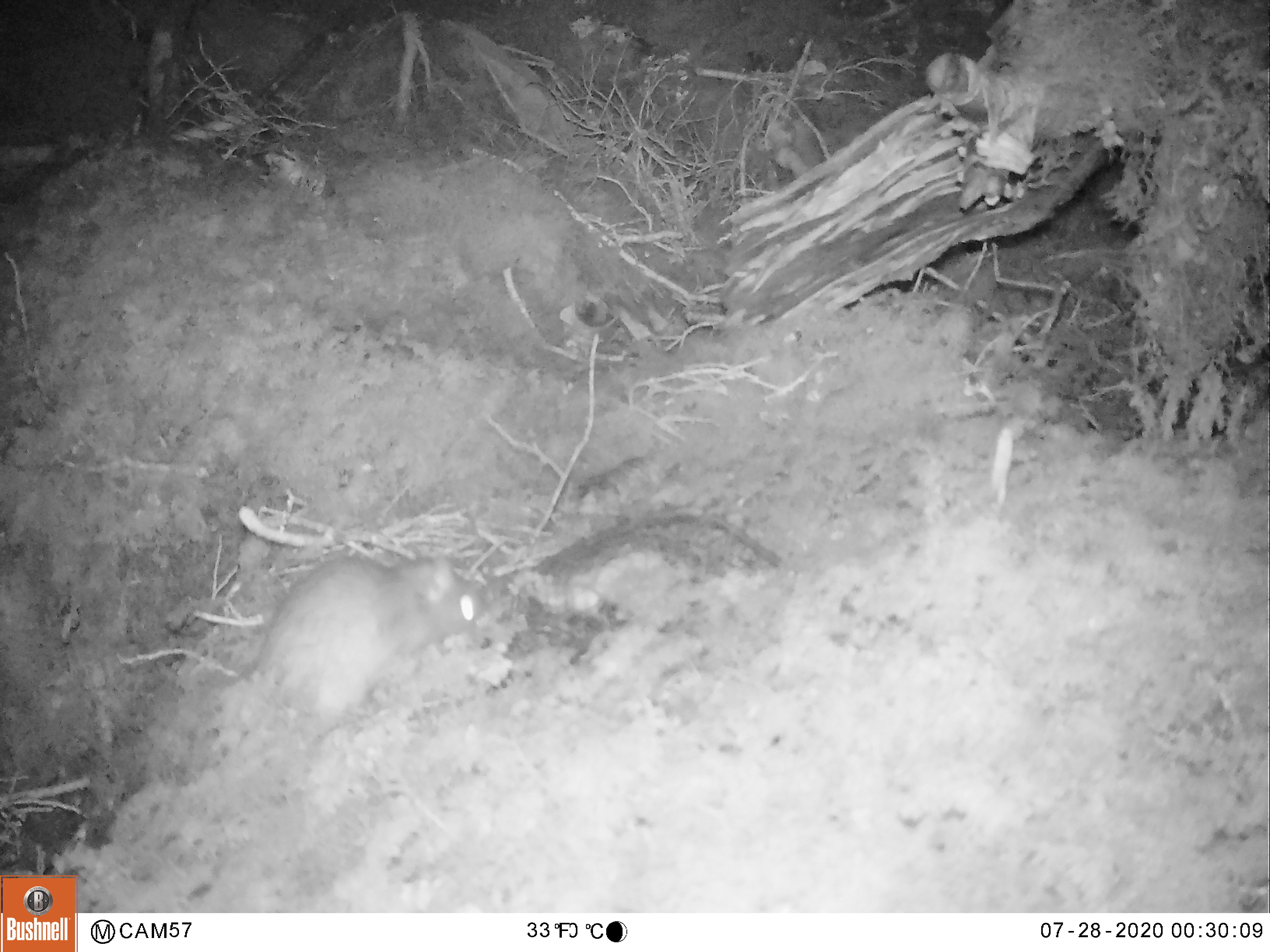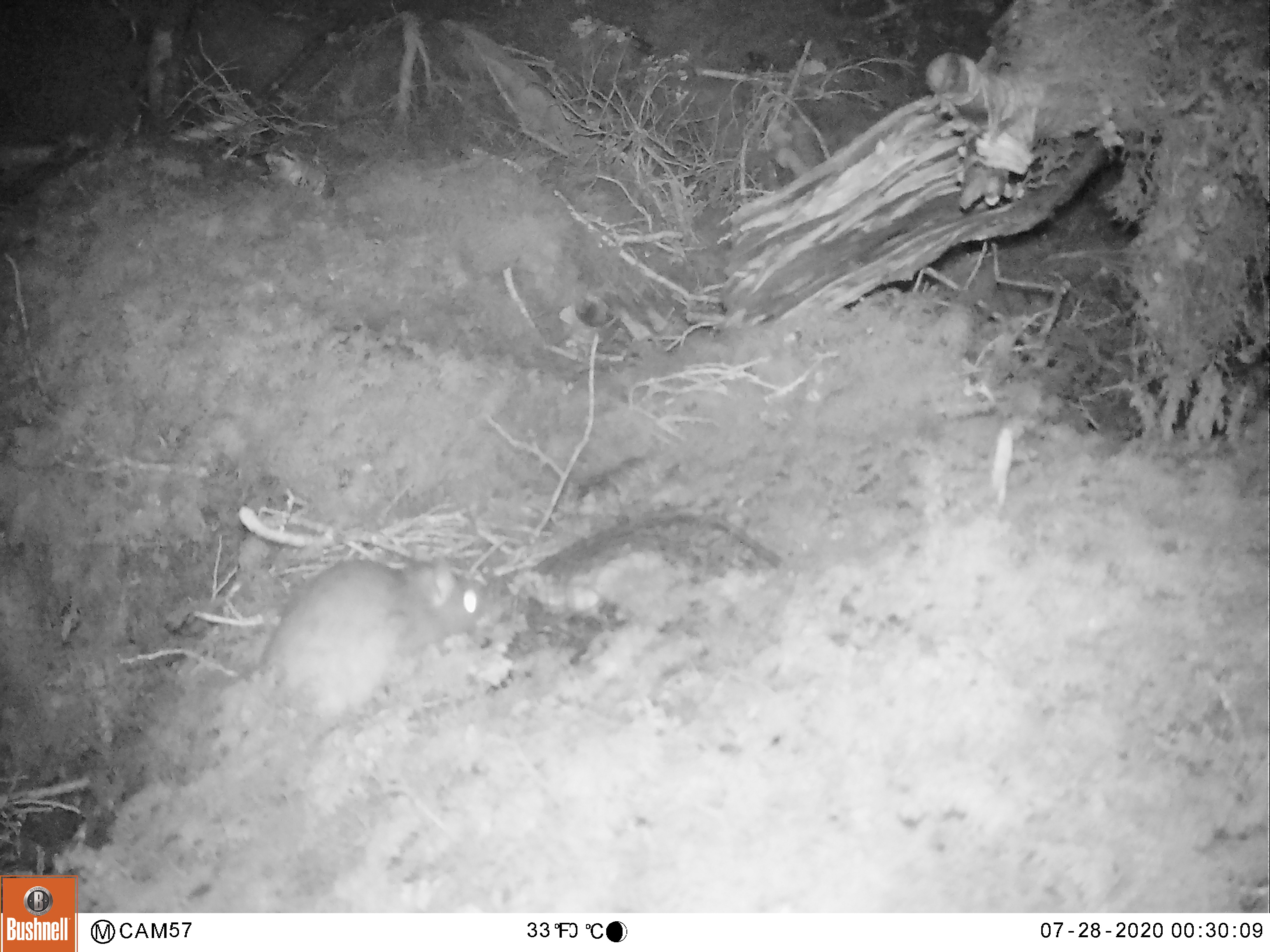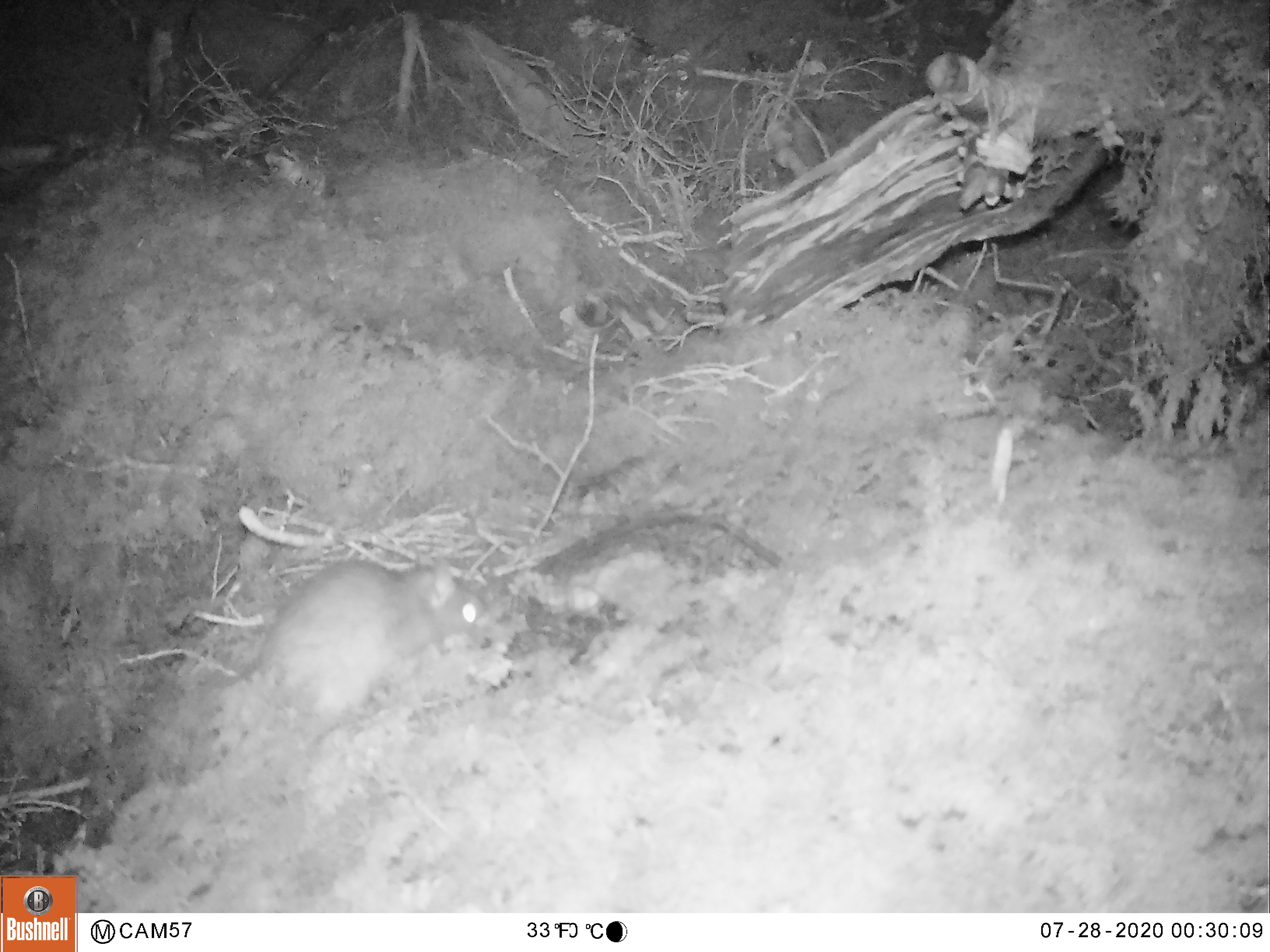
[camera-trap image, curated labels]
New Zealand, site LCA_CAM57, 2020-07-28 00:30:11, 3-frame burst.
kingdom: Animalia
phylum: Chordata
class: Mammalia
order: Rodentia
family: Muridae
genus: Rattus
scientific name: Rattus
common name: rat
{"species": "rat (Rattus)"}